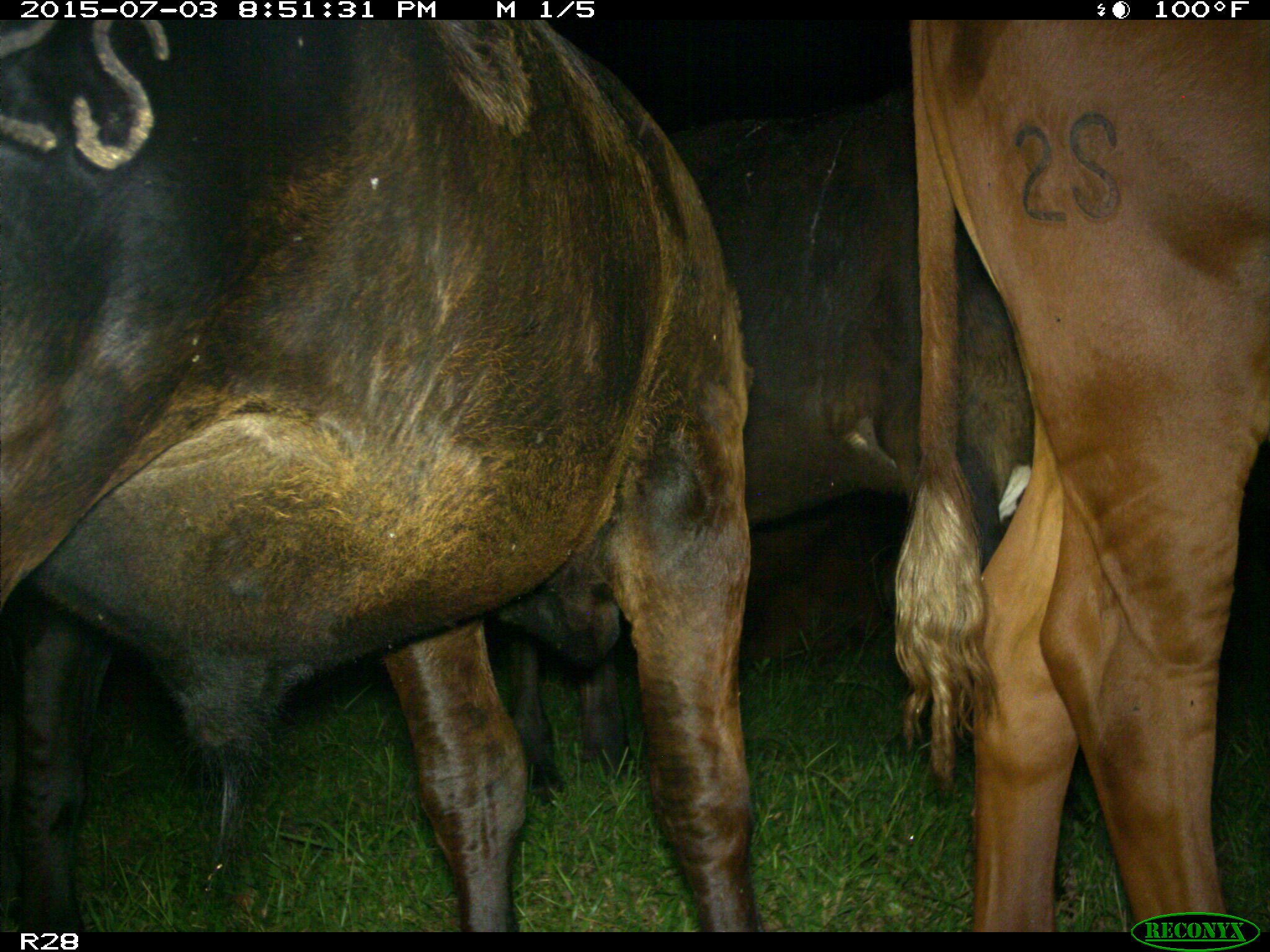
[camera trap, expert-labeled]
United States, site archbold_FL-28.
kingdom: Animalia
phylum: Chordata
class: Mammalia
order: Artiodactyla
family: Bovidae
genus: Bos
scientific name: Bos taurus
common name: domestic cow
Bos taurus (domestic cow).